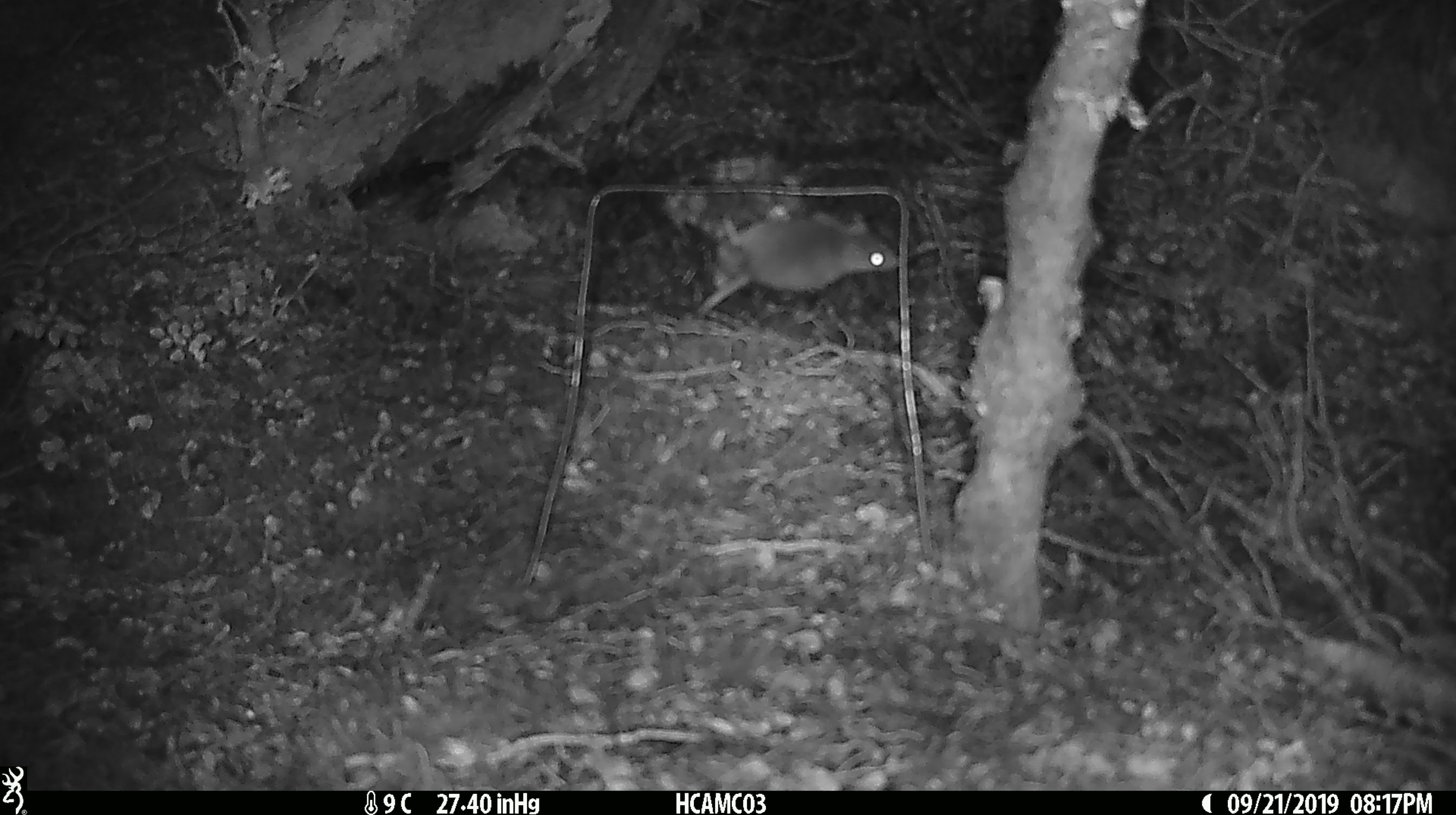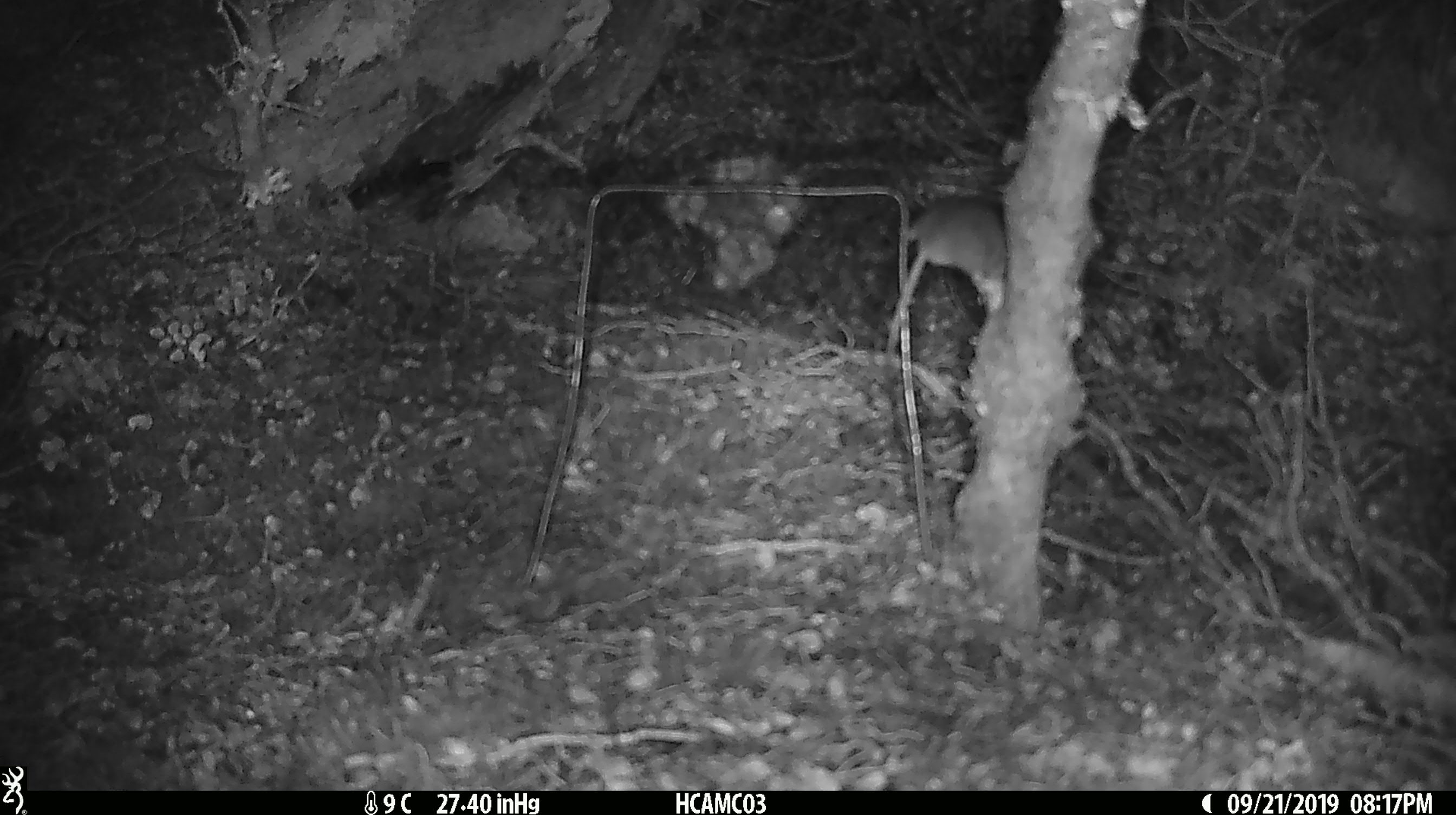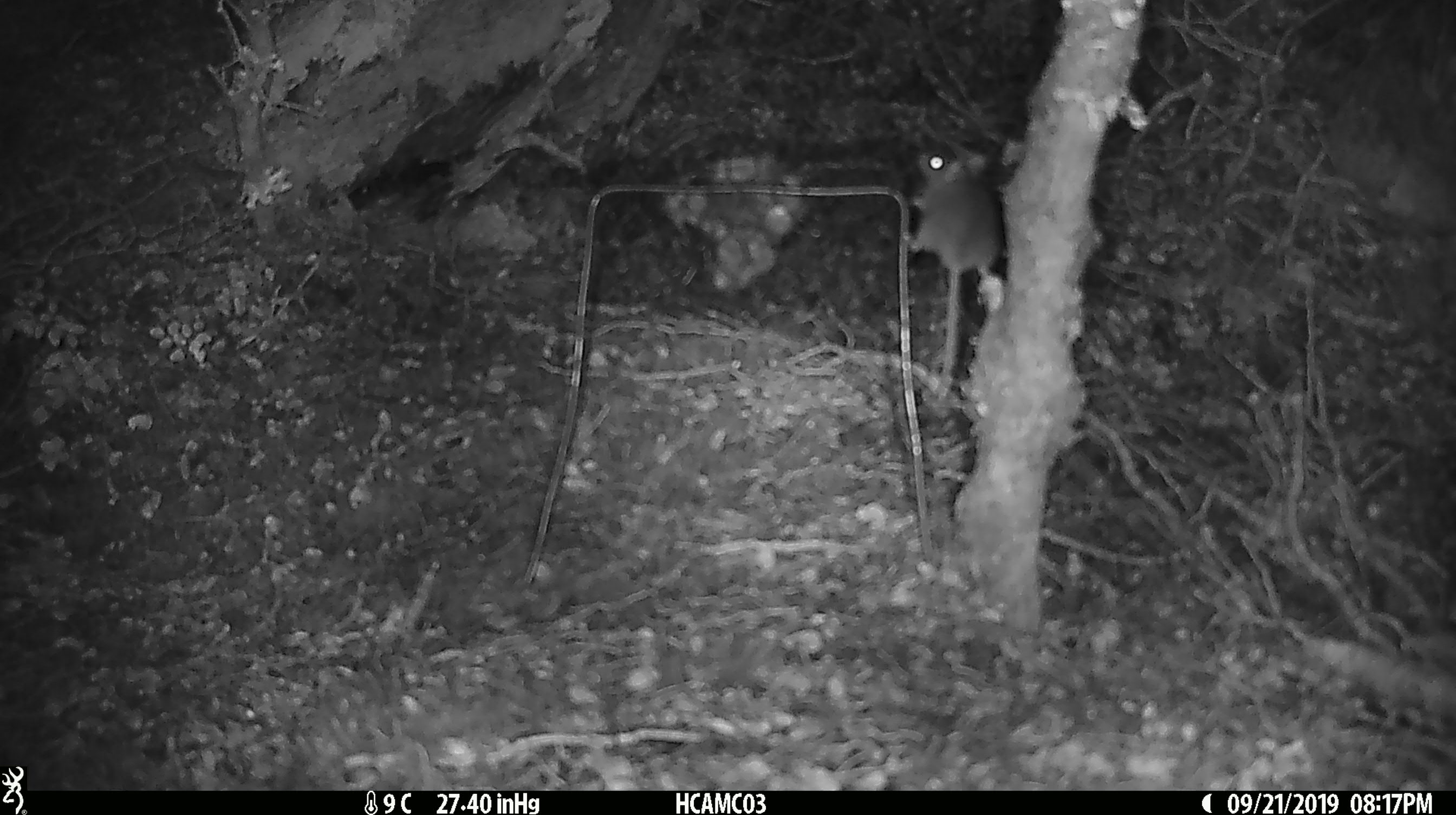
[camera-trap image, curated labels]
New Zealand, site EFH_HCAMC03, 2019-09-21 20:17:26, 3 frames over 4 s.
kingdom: Animalia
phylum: Chordata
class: Mammalia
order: Rodentia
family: Muridae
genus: Mus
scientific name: Mus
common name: mouse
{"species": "mouse (Mus)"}